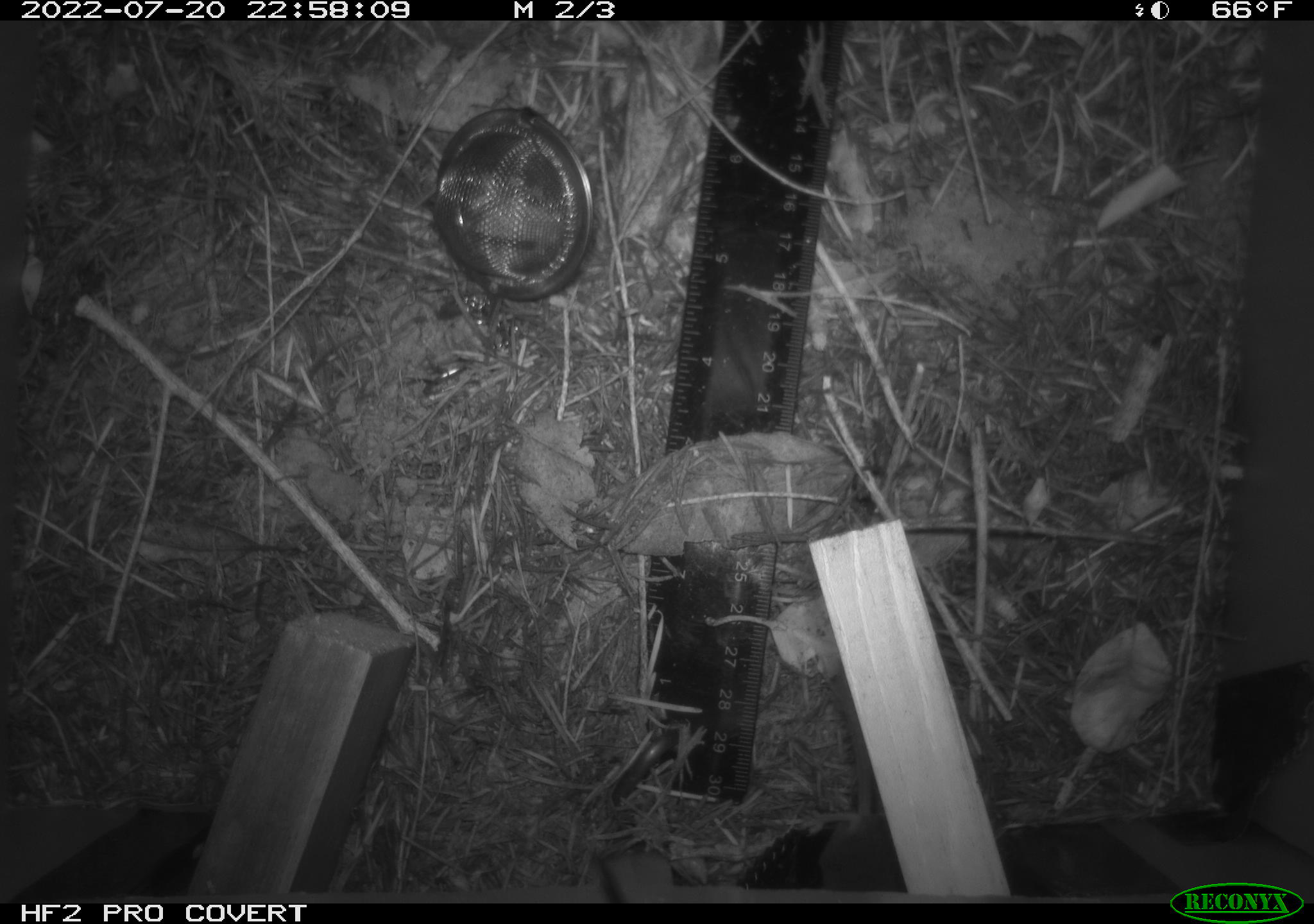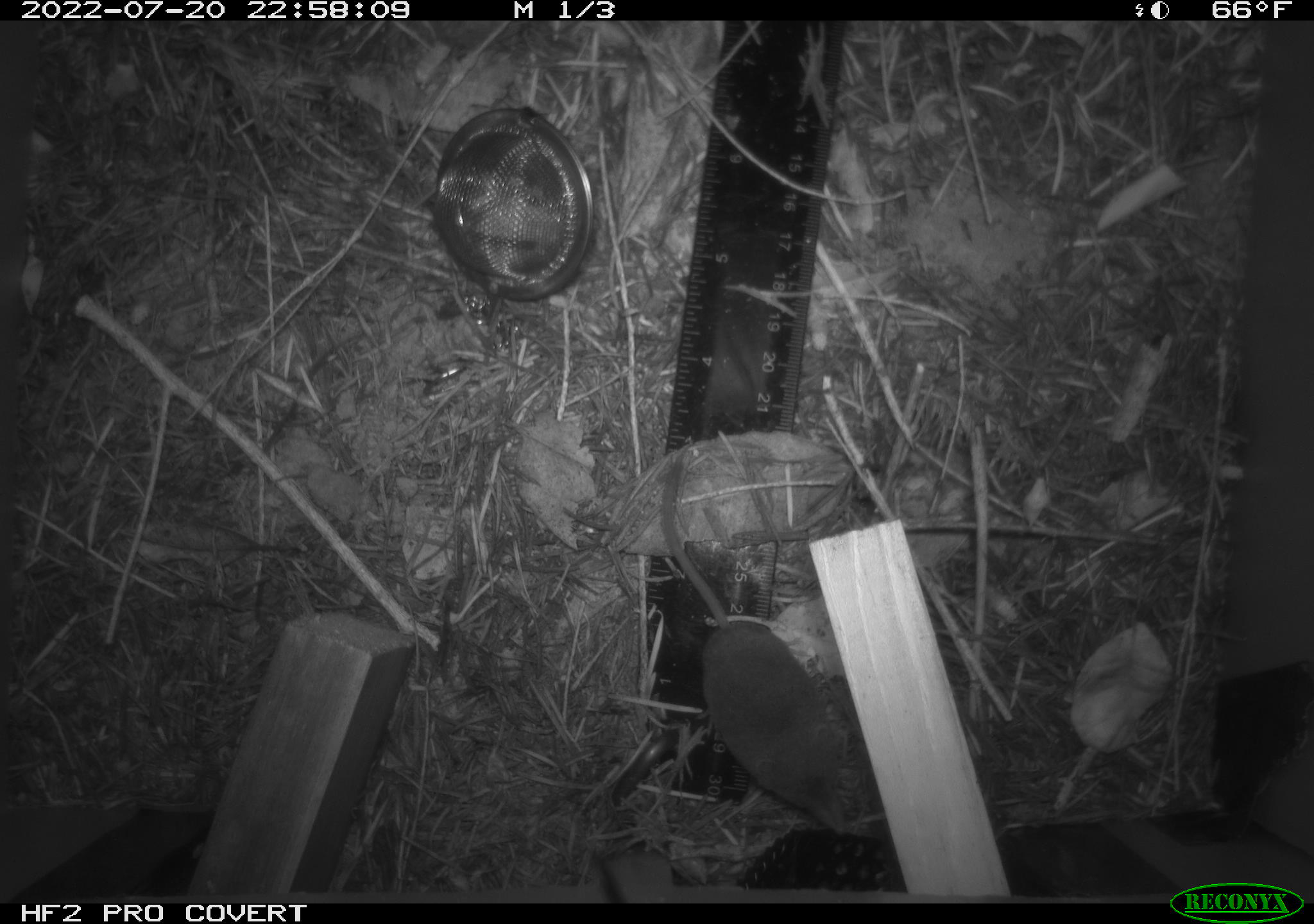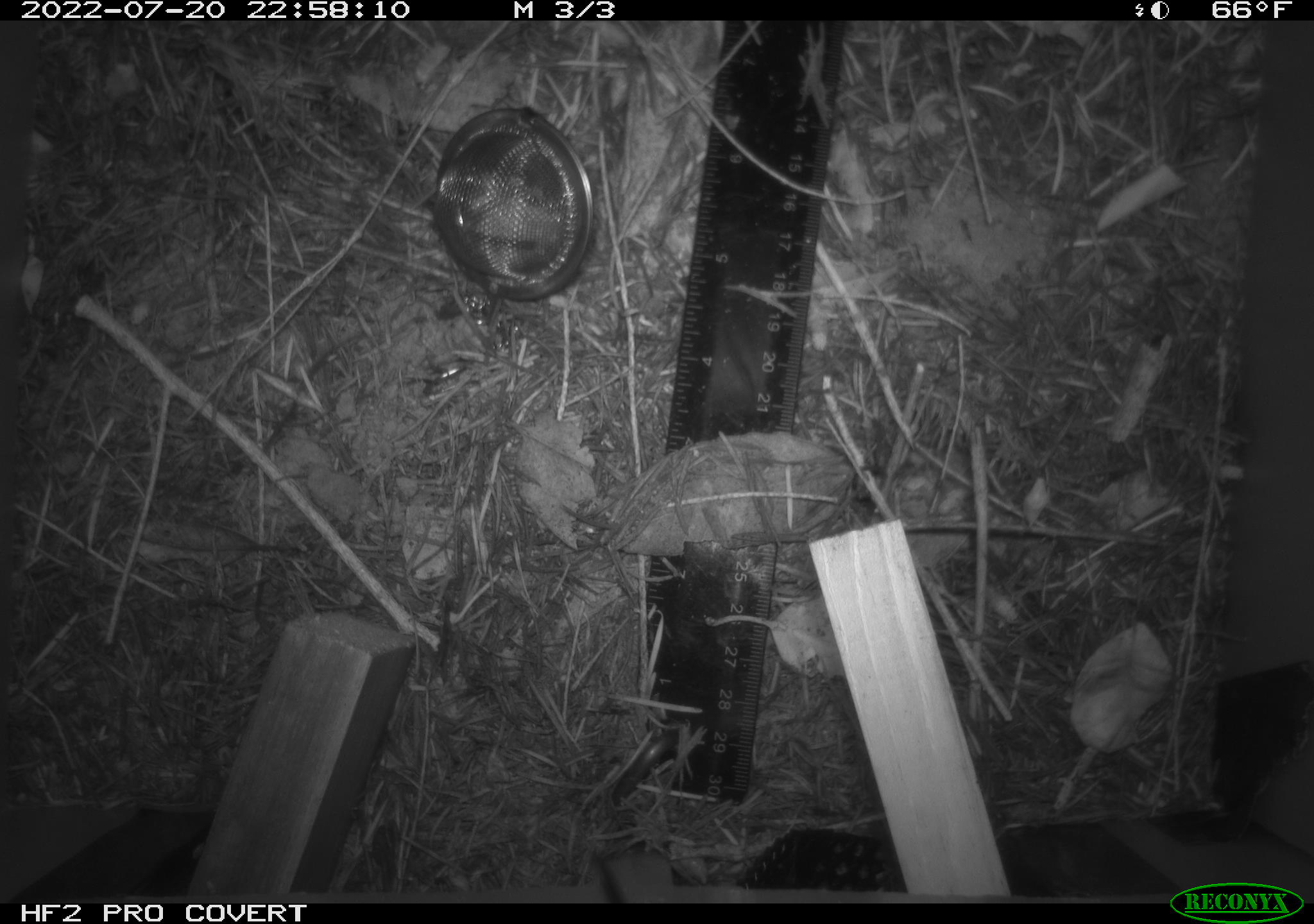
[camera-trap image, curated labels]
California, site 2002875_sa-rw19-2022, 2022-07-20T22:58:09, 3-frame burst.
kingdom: Animalia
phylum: Chordata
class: Mammalia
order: Eulipotyphla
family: Soricidae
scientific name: Soricidae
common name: shrews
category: soricidae family